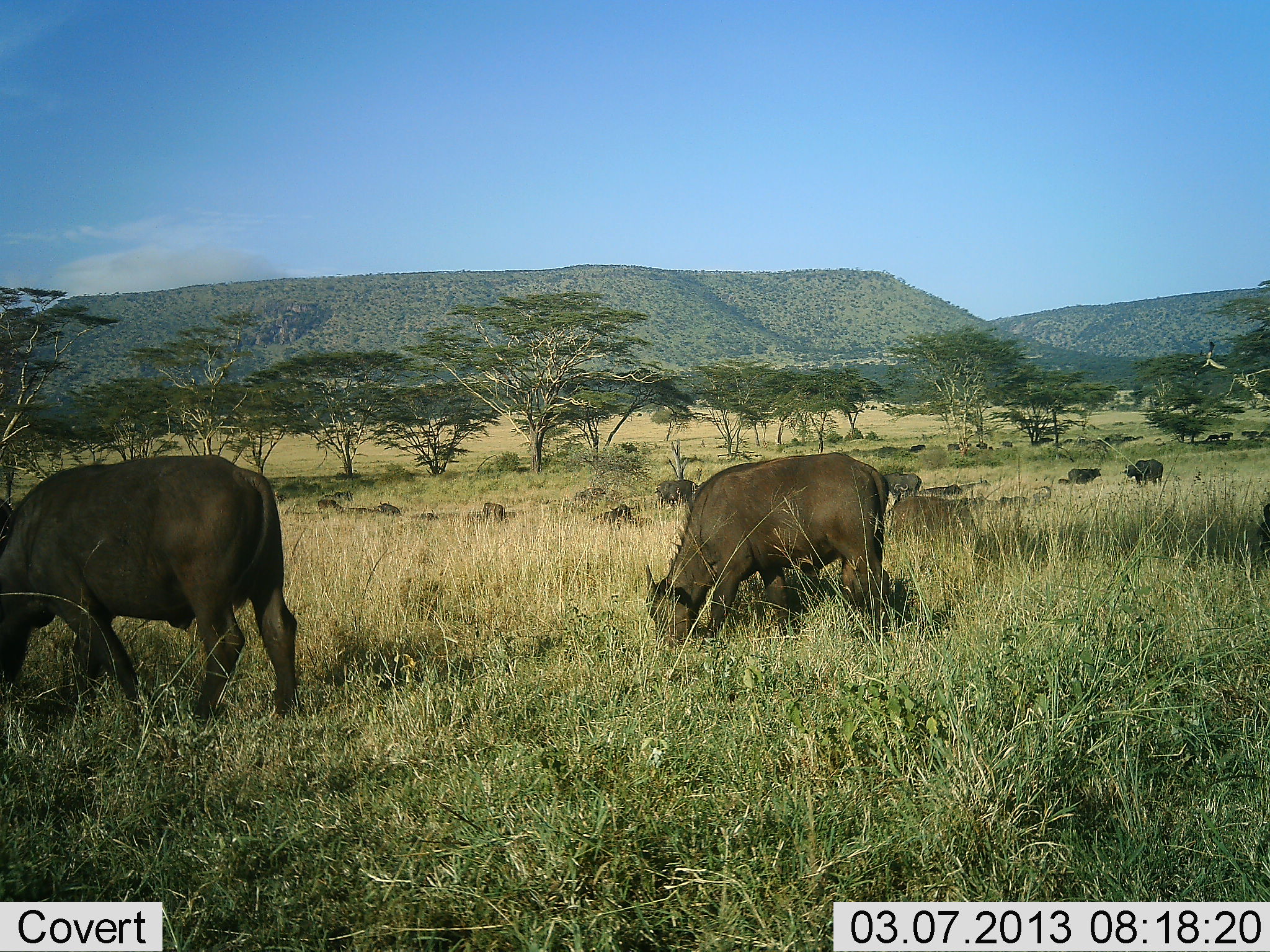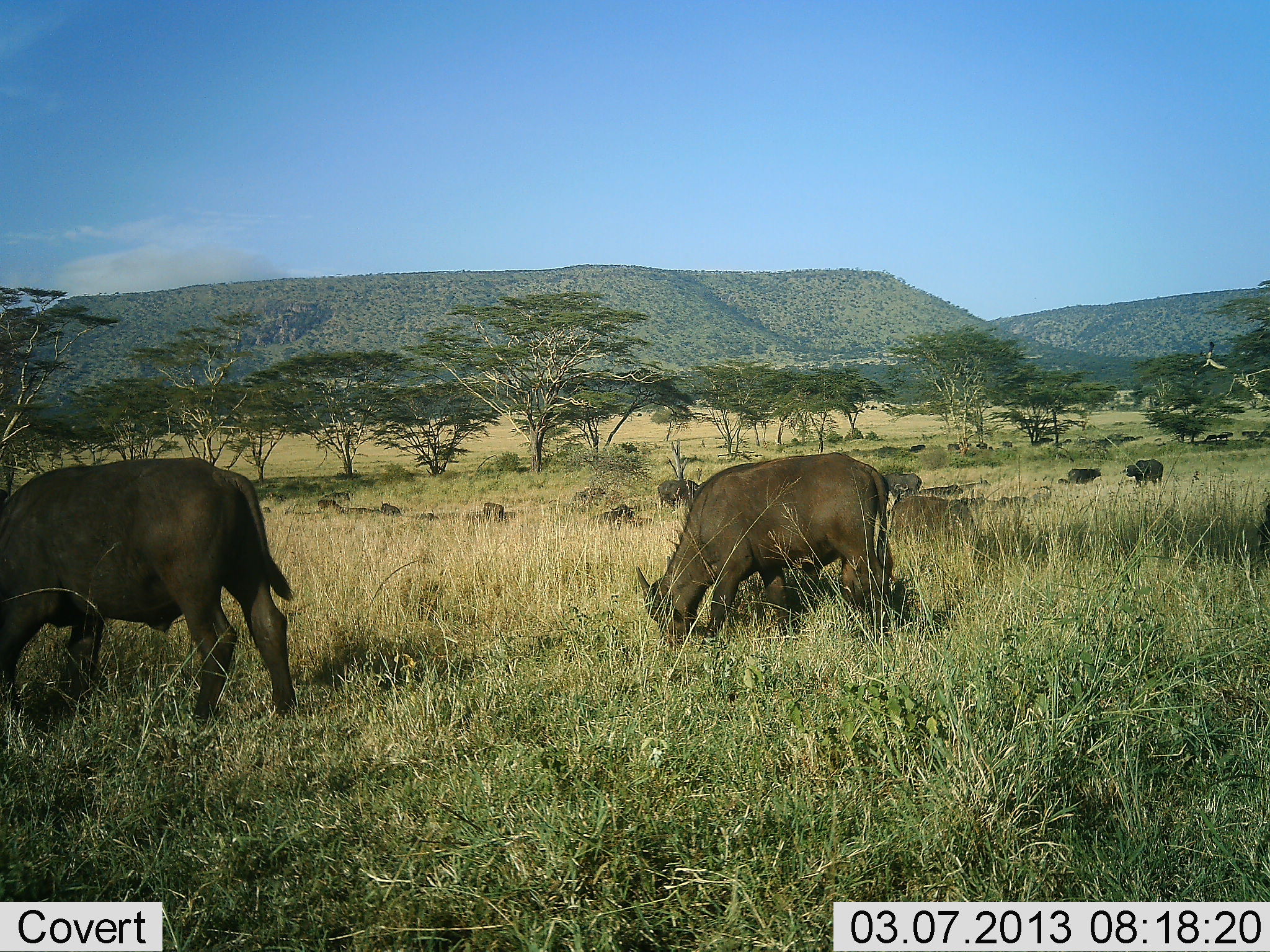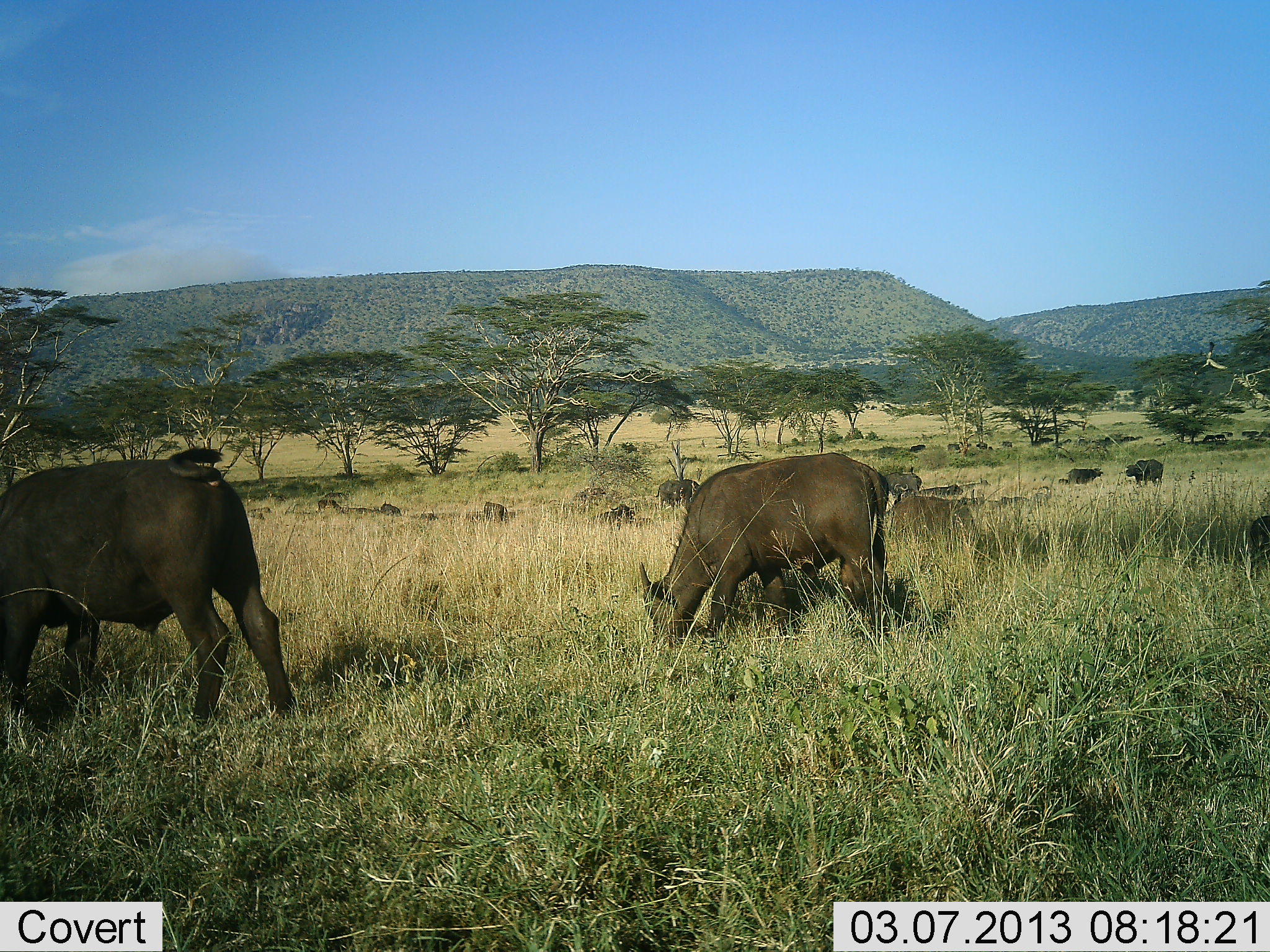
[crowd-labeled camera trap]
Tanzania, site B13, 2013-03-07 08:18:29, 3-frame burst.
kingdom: Animalia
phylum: Chordata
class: Mammalia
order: Artiodactyla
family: Bovidae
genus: Syncerus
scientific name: Syncerus caffer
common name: cape buffalo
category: buffalo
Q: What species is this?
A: Buffalo (cape buffalo) (Syncerus caffer).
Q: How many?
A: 11-50.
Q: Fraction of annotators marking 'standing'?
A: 38%.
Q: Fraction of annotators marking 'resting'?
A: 12%.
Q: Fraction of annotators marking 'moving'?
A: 22%.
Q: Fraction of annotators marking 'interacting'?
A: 0%.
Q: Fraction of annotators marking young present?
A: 16%.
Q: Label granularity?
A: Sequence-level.